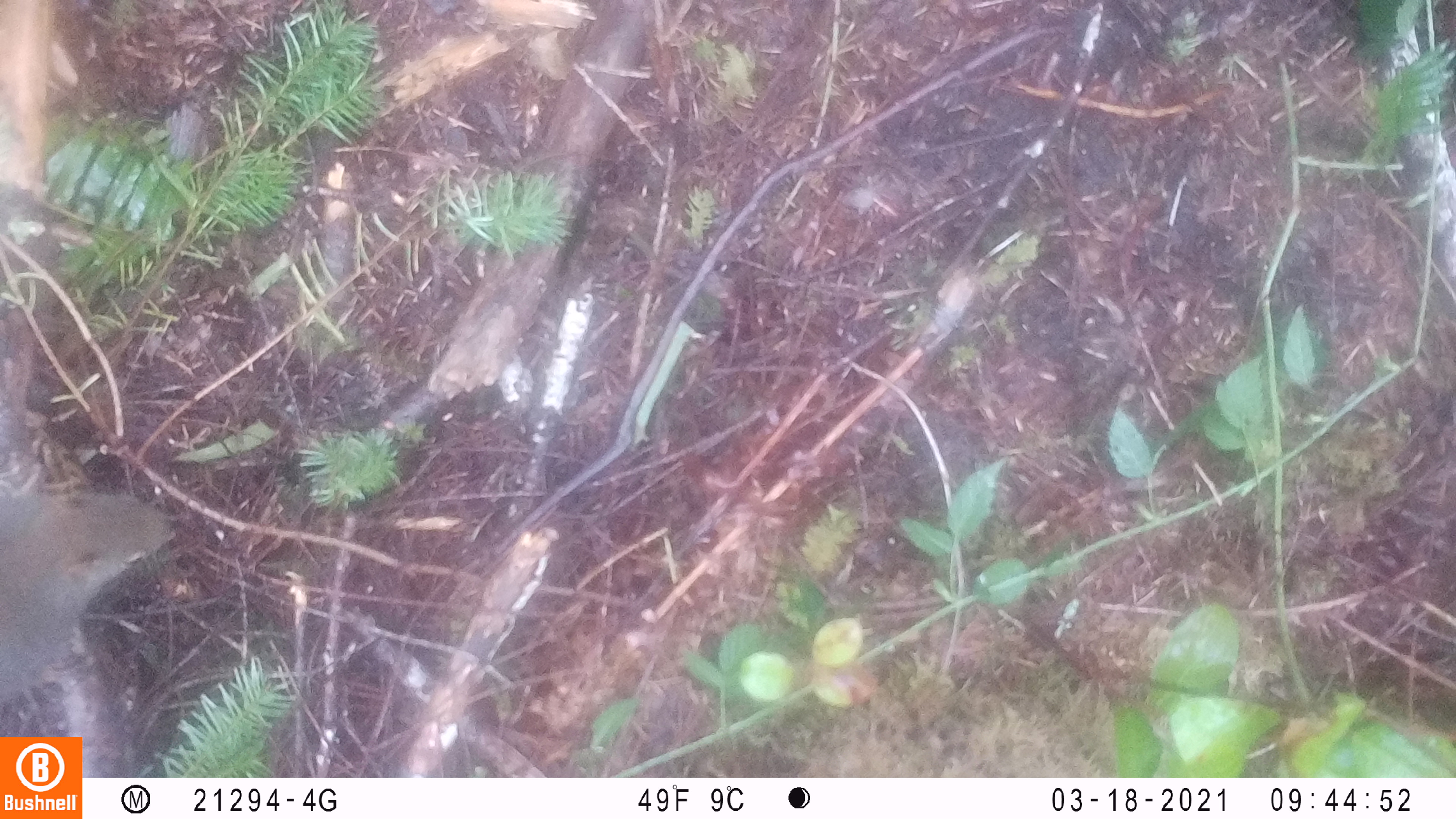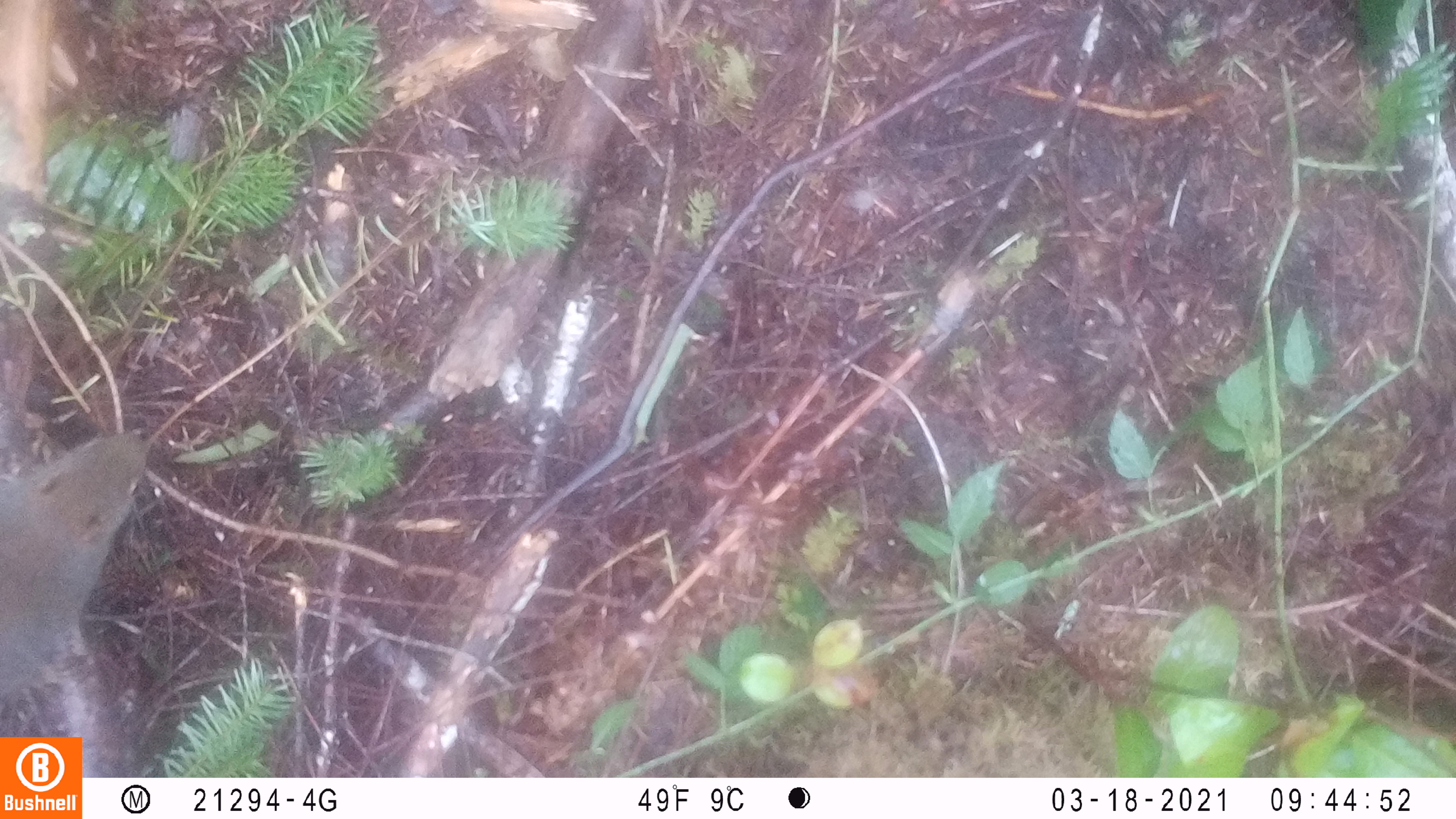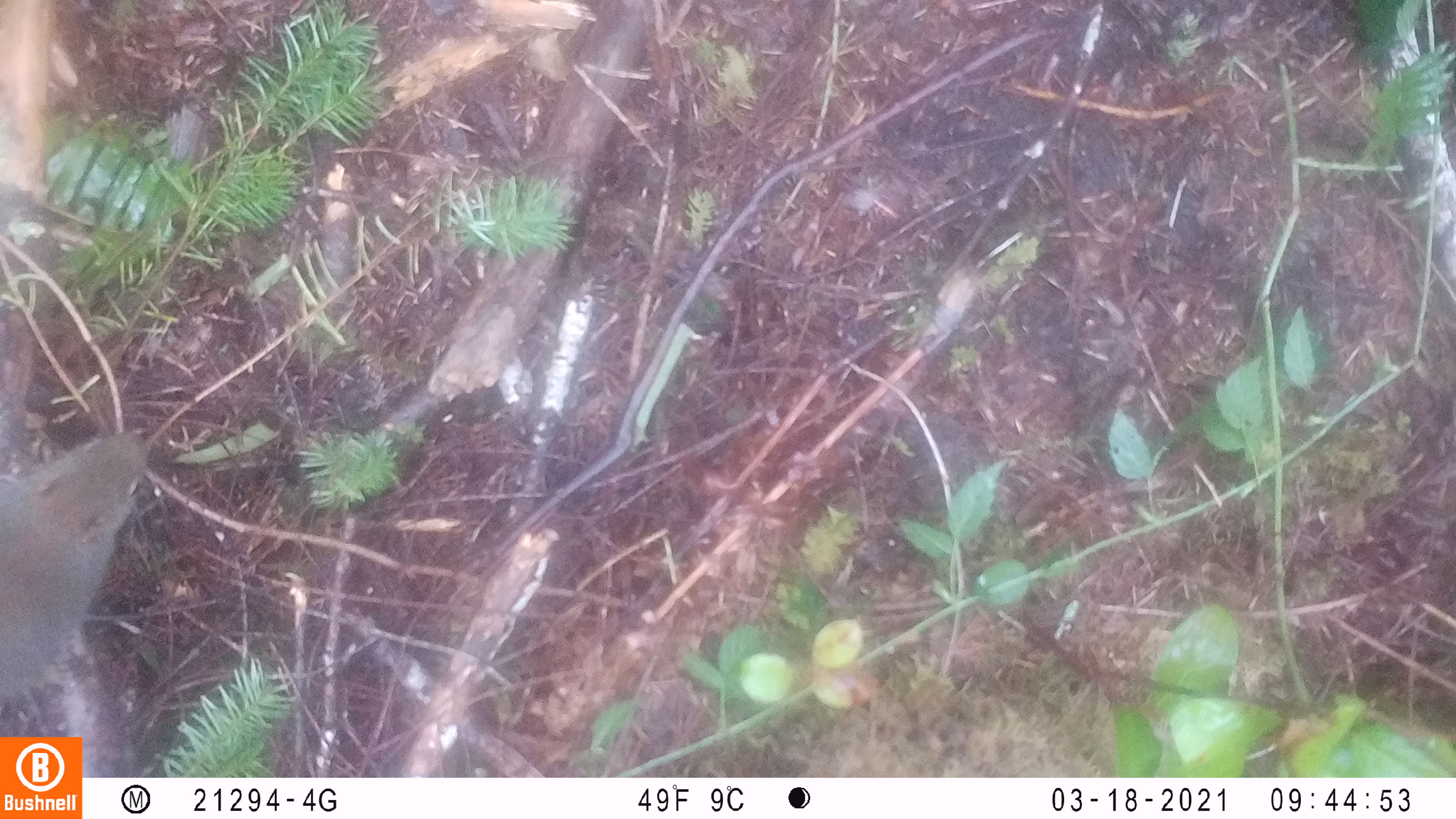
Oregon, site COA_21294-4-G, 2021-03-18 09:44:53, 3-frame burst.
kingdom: Animalia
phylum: Chordata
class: Mammalia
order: Rodentia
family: Sciuridae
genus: Tamiasciurus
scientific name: Tamiasciurus douglasii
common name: douglas squirrel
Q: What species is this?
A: Douglas squirrel (Tamiasciurus douglasii).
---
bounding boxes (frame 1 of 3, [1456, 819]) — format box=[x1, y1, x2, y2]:
douglas squirrel: box=[2, 483, 189, 697]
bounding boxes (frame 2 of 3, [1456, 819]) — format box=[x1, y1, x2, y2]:
douglas squirrel: box=[4, 417, 153, 694]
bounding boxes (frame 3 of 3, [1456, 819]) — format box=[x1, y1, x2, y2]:
douglas squirrel: box=[4, 423, 155, 712]